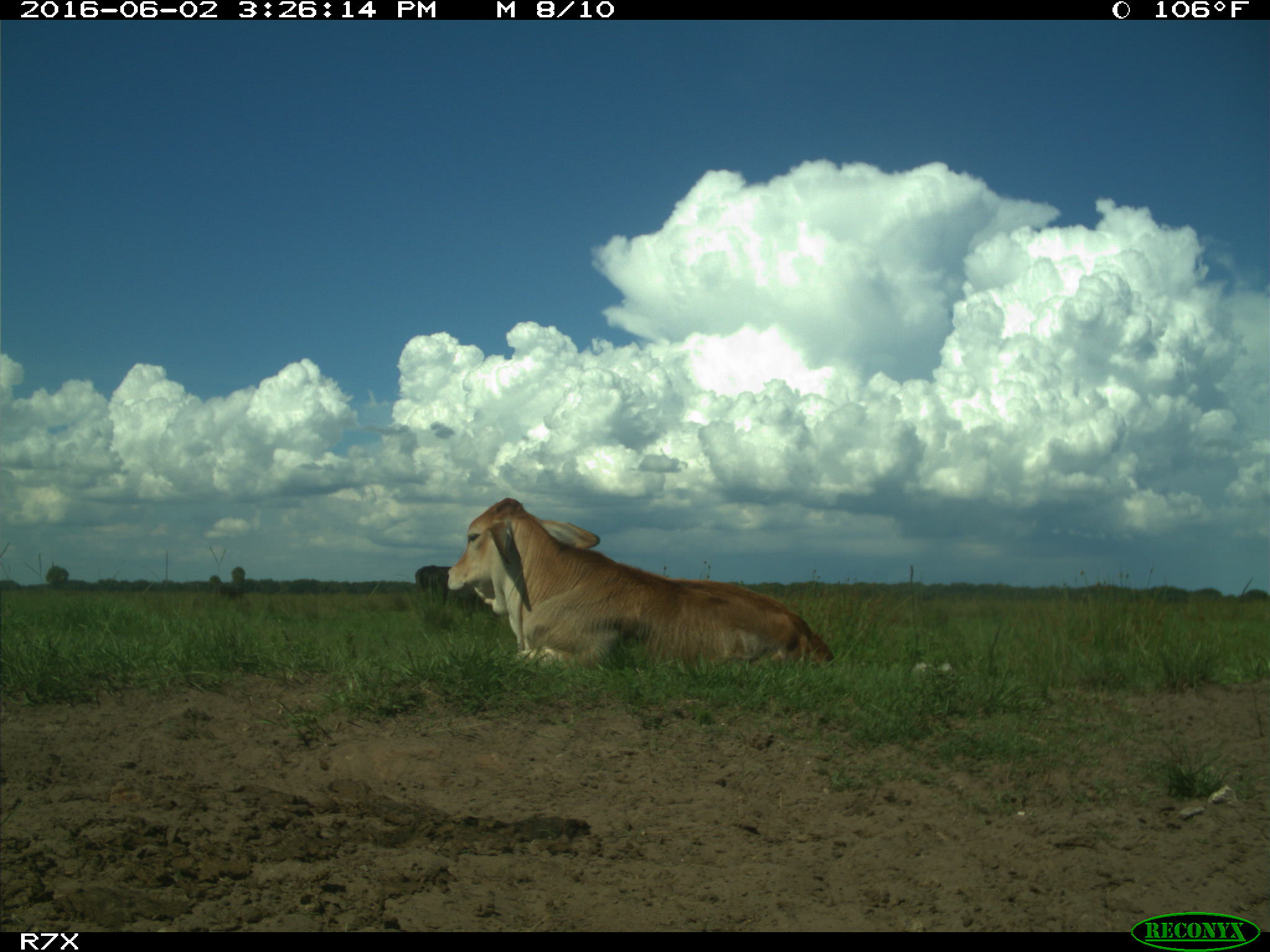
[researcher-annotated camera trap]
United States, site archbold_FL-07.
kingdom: Animalia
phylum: Chordata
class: Mammalia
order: Artiodactyla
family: Bovidae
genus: Bos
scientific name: Bos taurus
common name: domestic cow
Bos taurus (domestic cow).